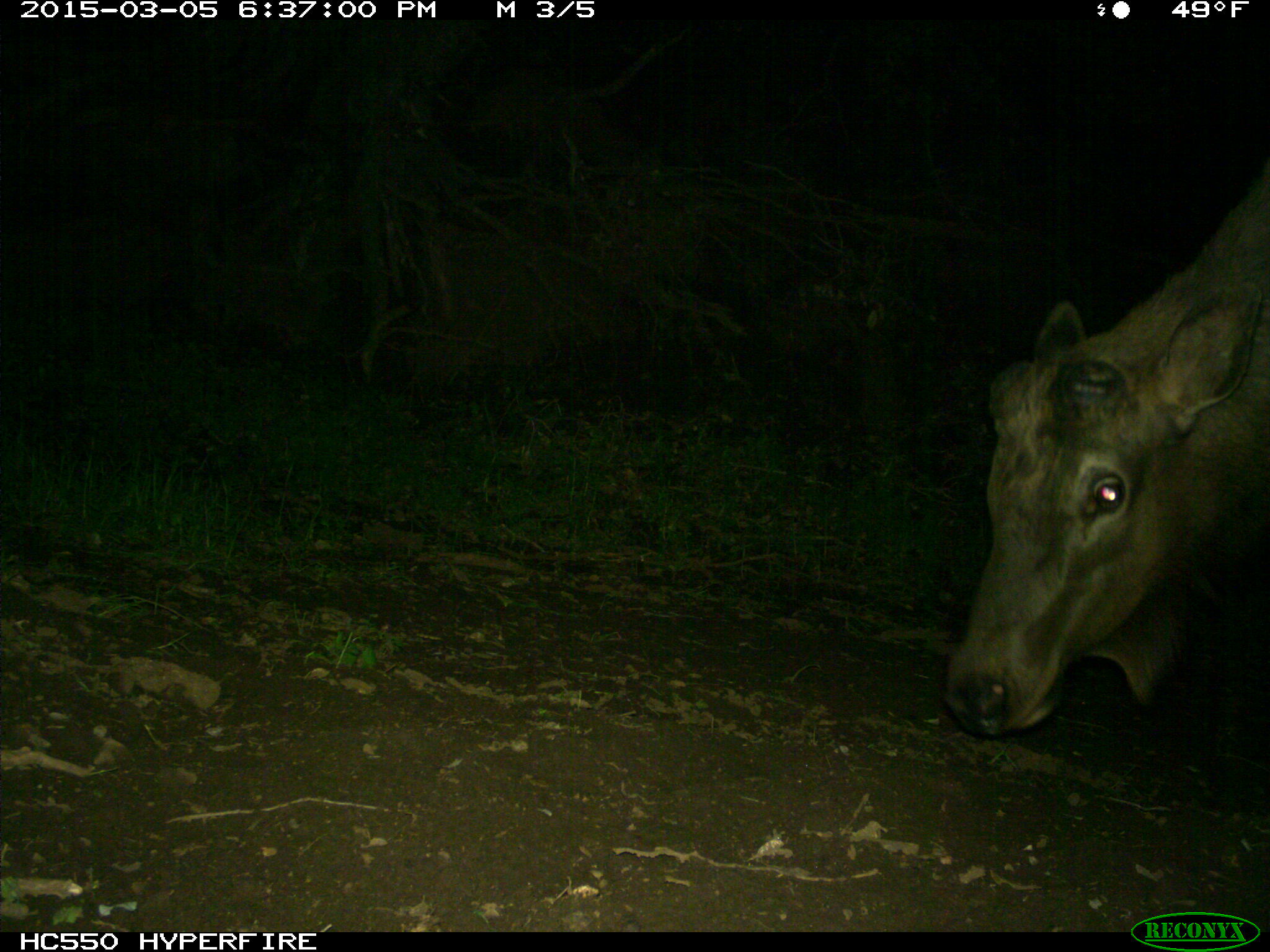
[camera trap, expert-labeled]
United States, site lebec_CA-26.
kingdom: Animalia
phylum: Chordata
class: Mammalia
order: Artiodactyla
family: Cervidae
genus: Cervus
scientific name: Cervus canadensis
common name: elk